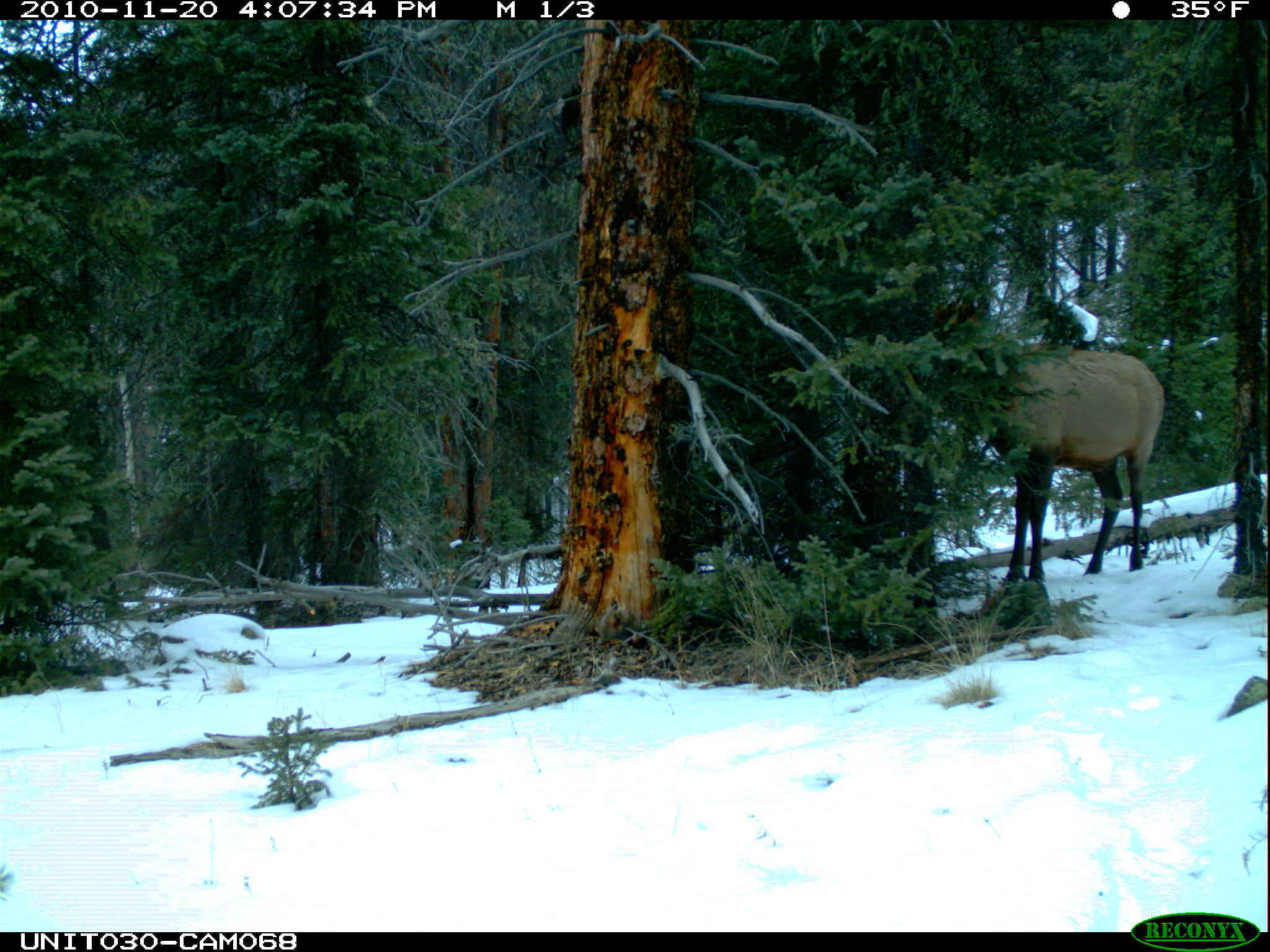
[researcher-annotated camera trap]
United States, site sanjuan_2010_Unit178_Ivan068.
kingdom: Animalia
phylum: Chordata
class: Mammalia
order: Artiodactyla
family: Cervidae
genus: Cervus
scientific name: Cervus elaphus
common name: red deer